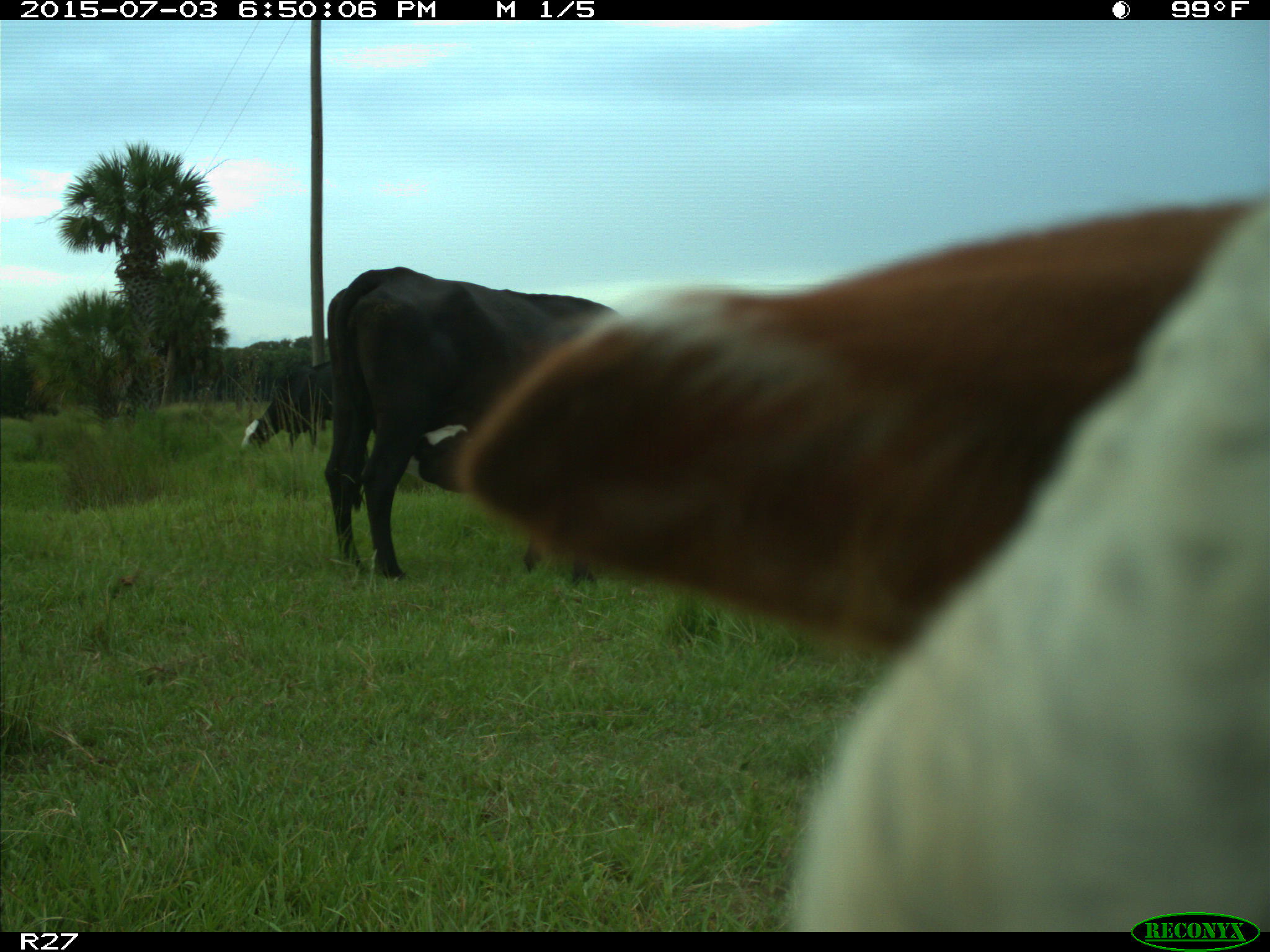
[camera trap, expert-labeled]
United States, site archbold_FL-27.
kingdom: Animalia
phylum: Chordata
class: Mammalia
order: Artiodactyla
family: Bovidae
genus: Bos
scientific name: Bos taurus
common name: domestic cow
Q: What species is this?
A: Bos taurus (domestic cow).